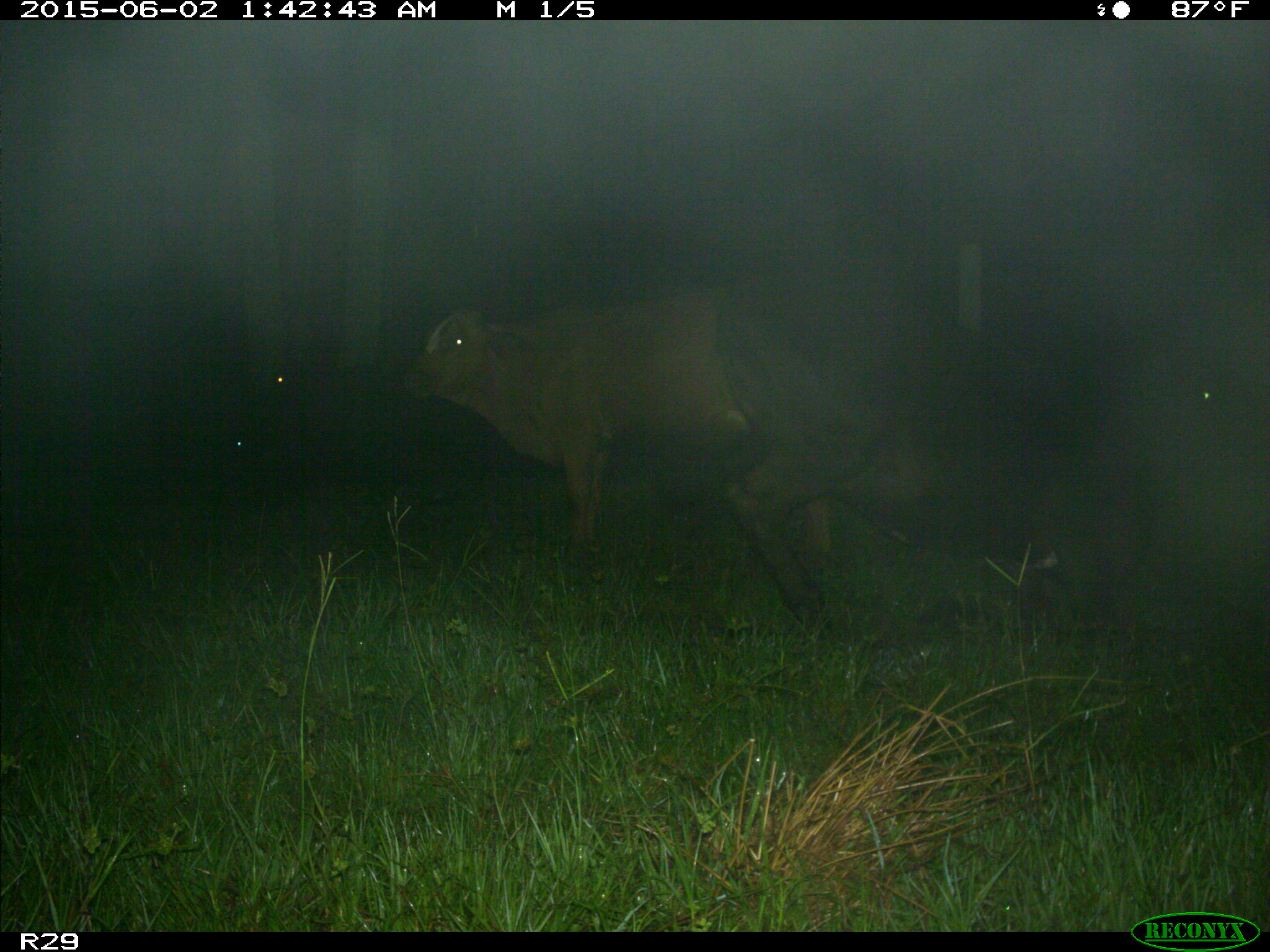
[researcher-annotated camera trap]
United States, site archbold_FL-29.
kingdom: Animalia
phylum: Chordata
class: Mammalia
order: Artiodactyla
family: Bovidae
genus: Bos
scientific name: Bos taurus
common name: domestic cow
Bos taurus (domestic cow).